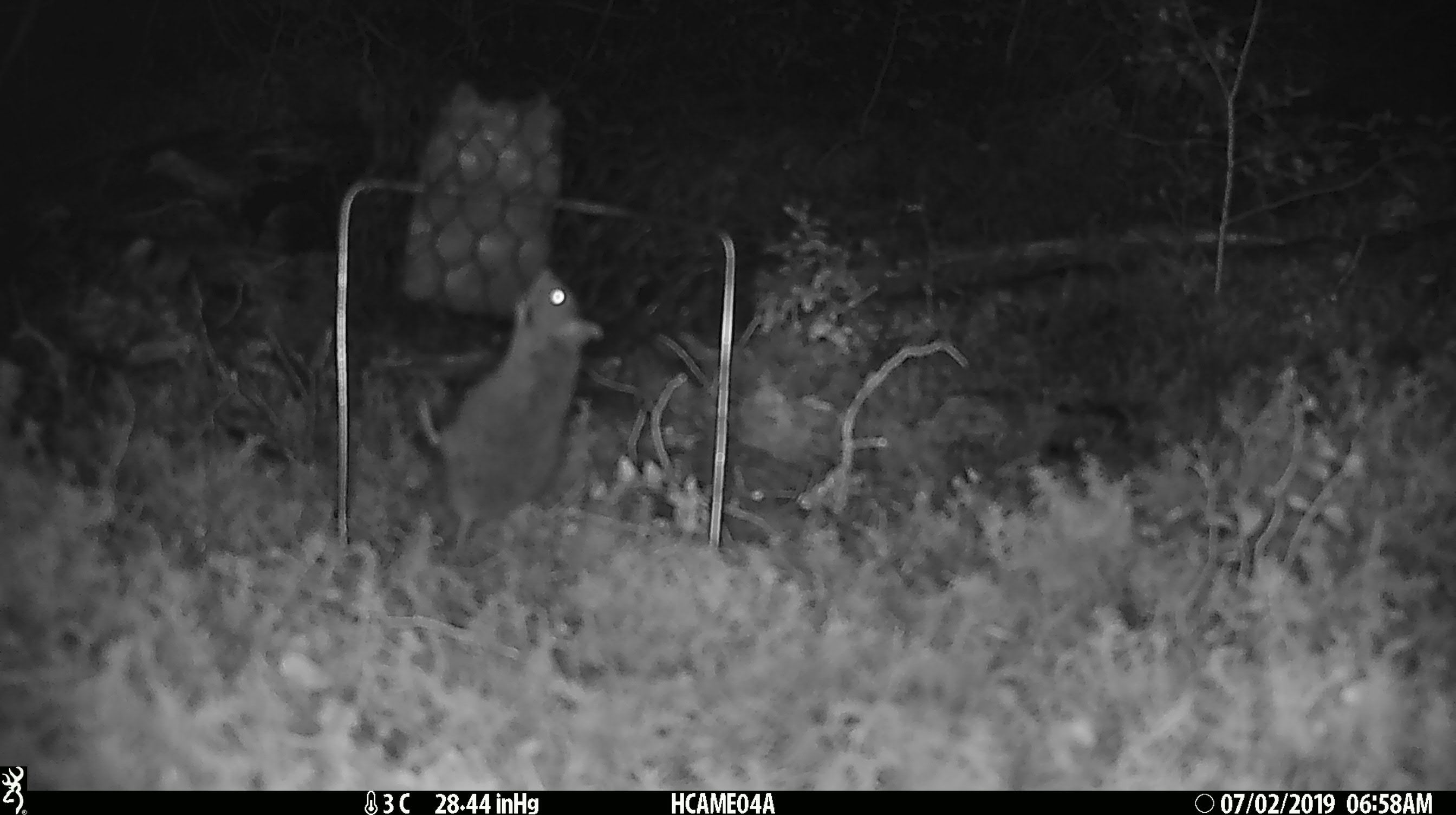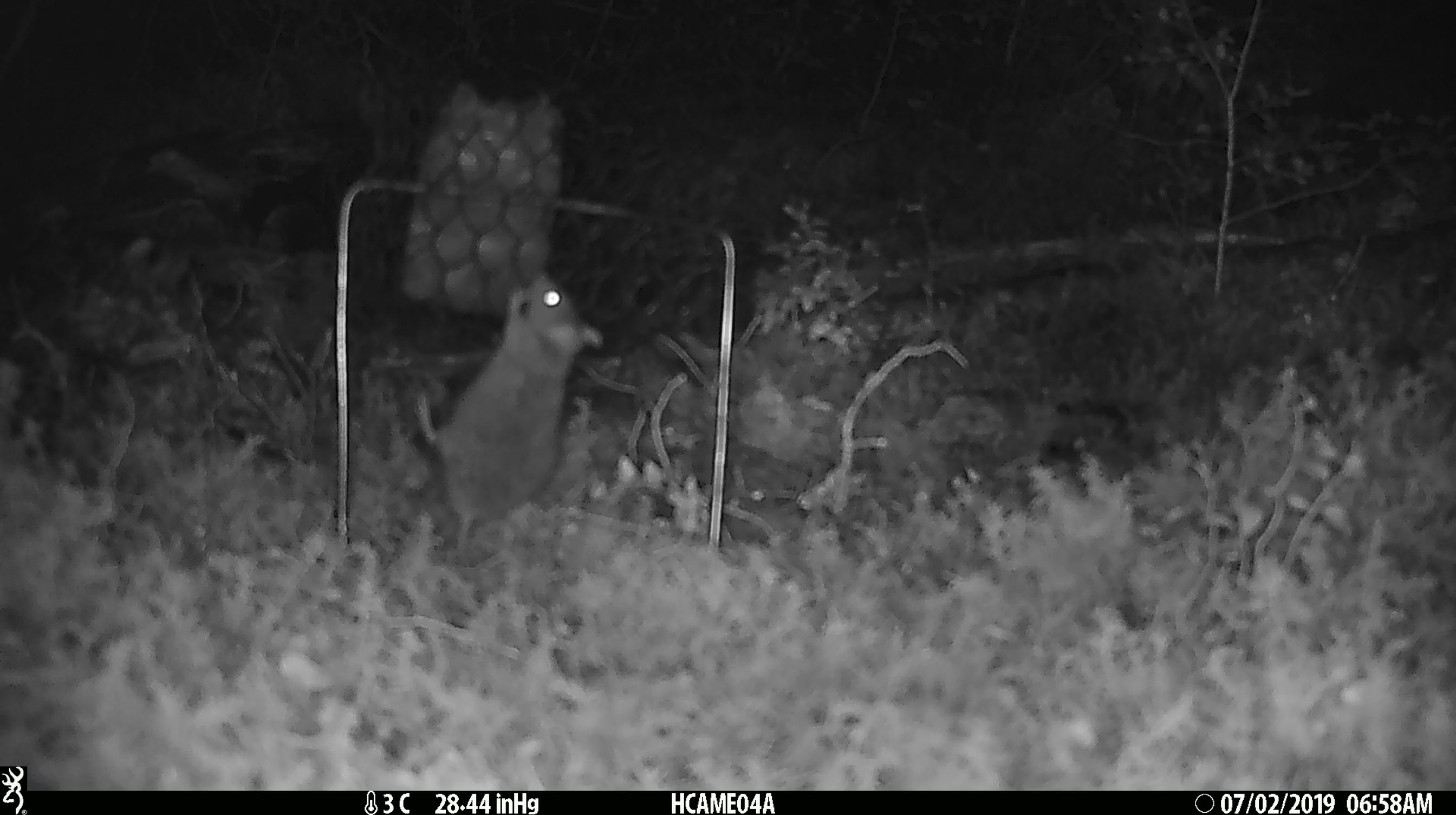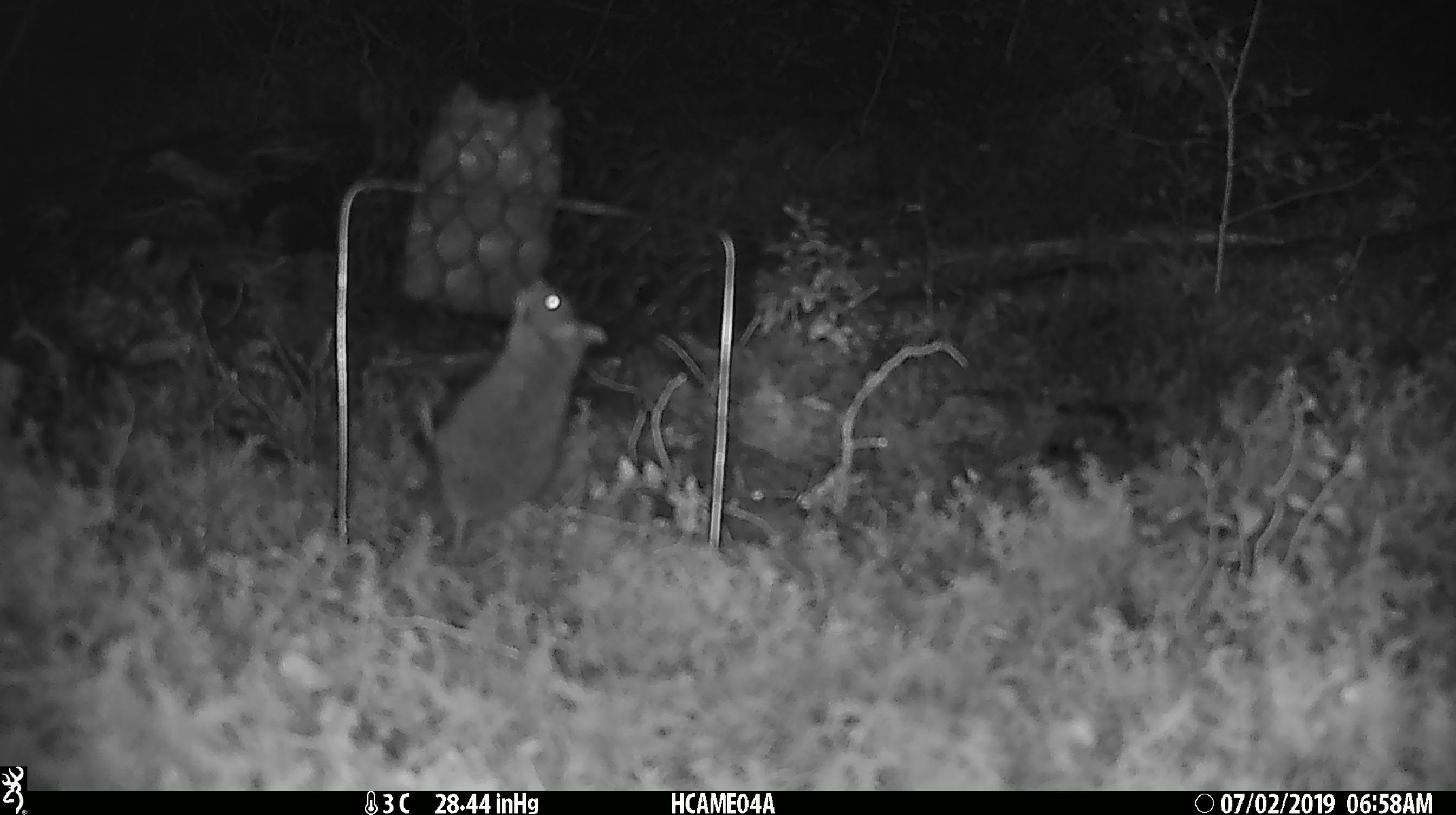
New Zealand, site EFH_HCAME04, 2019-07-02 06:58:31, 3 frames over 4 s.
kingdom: Animalia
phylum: Chordata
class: Mammalia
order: Rodentia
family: Muridae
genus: Mus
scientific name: Mus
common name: mouse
Mouse (Mus).